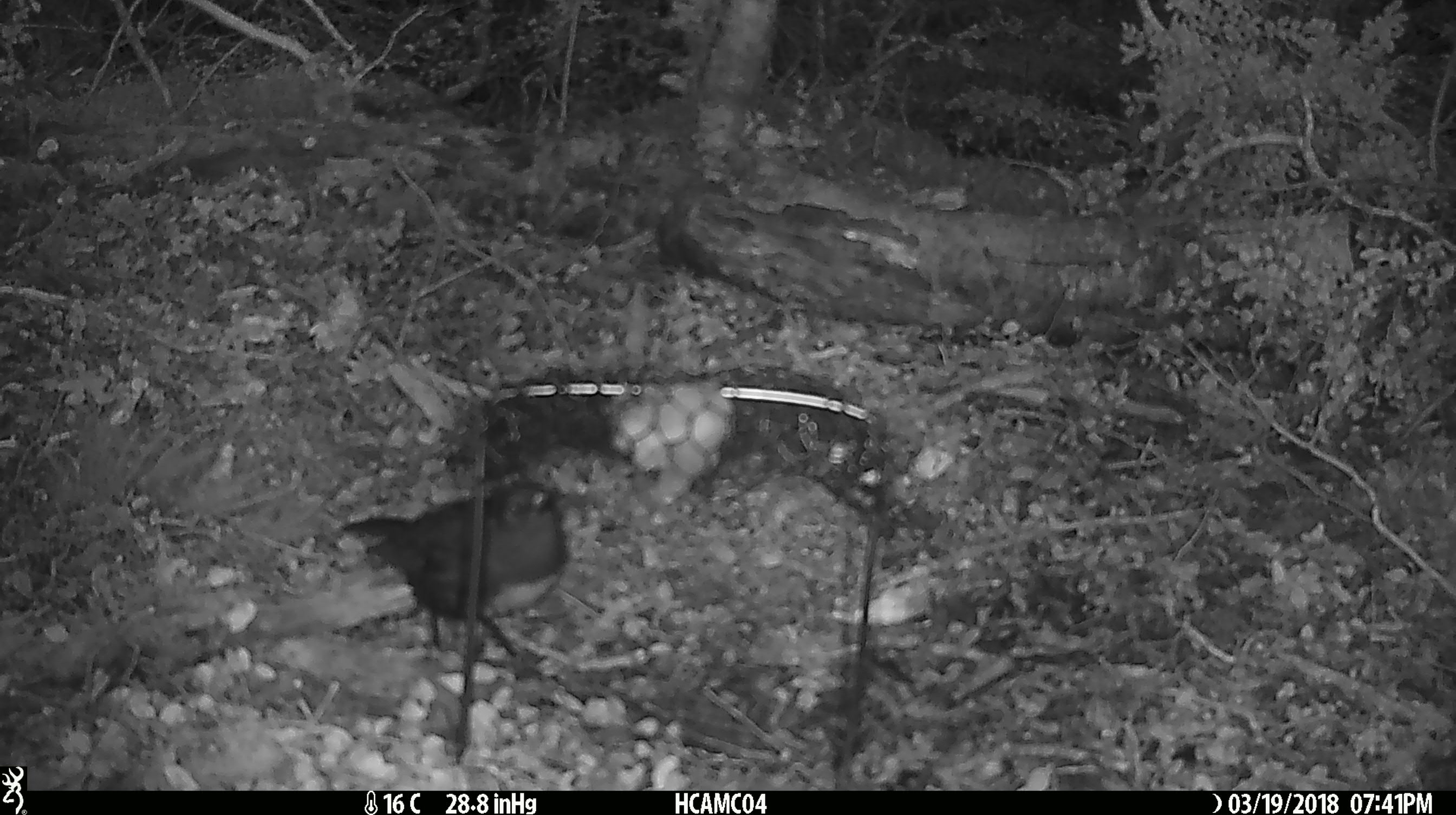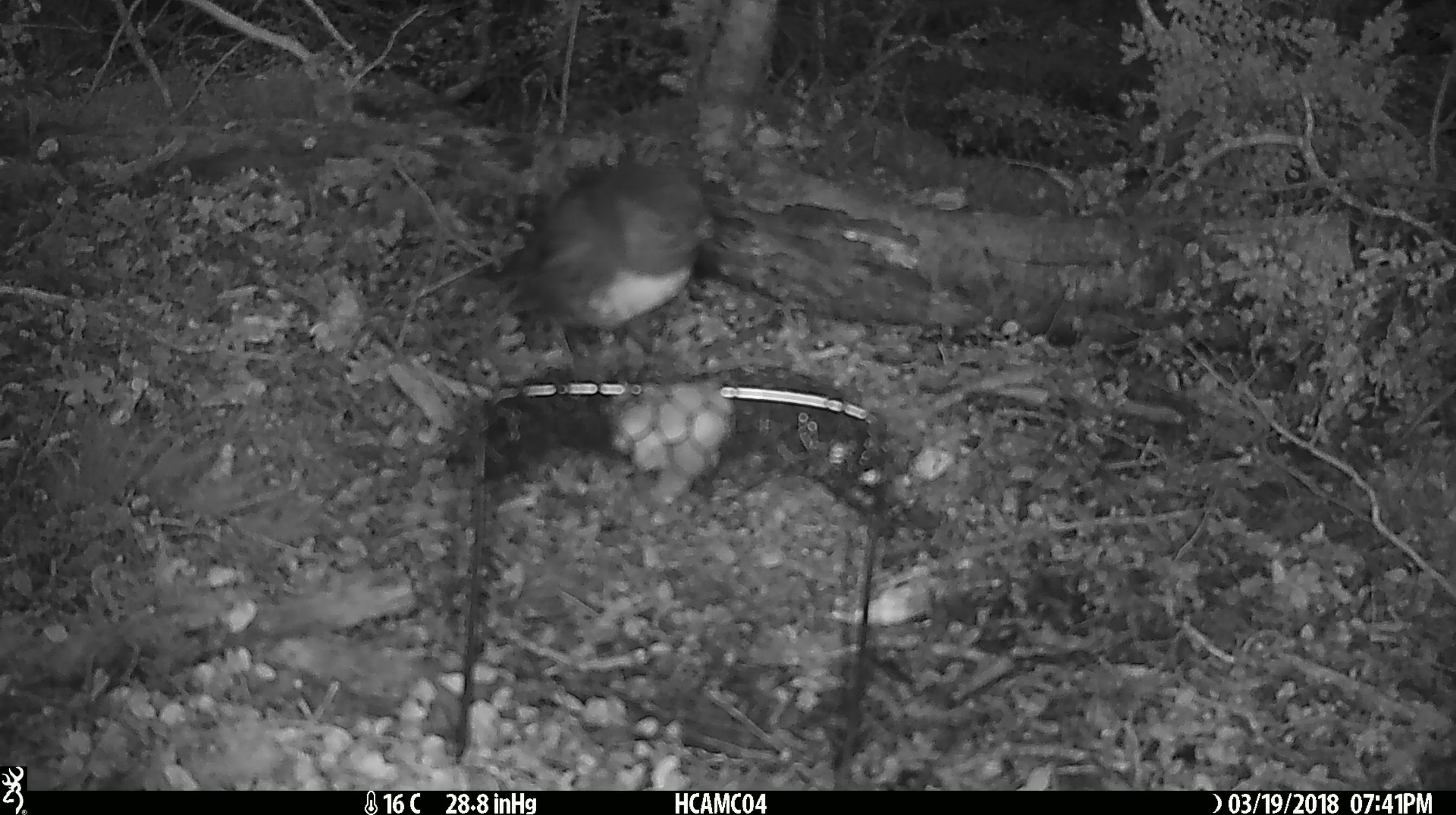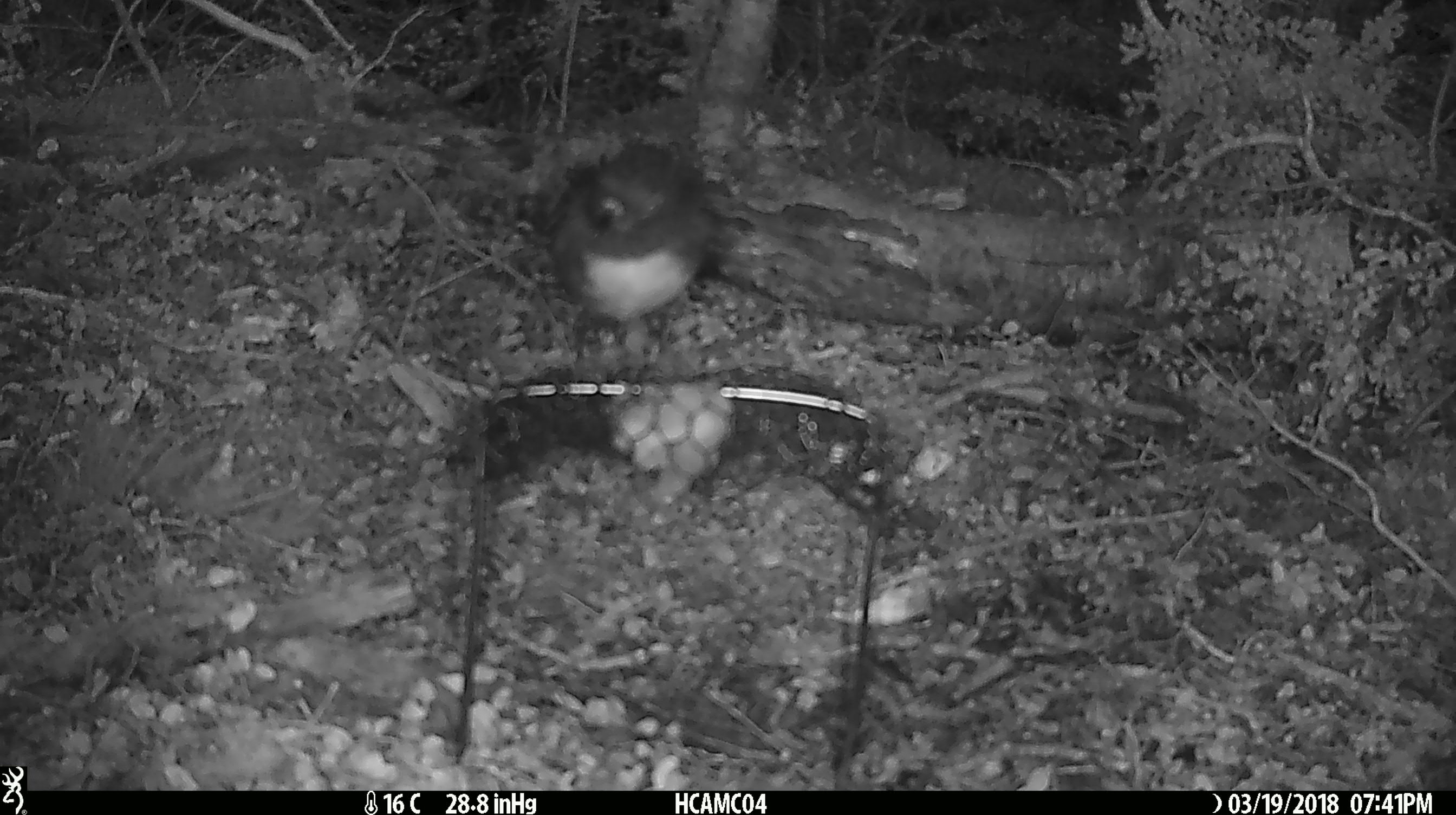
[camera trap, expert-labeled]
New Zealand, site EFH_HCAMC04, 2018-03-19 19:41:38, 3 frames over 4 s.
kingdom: Animalia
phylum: Chordata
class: Aves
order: Passeriformes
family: Petroicidae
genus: Petroica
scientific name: Petroica australis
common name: new zealand robin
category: robin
Robin (new zealand robin) (Petroica australis).